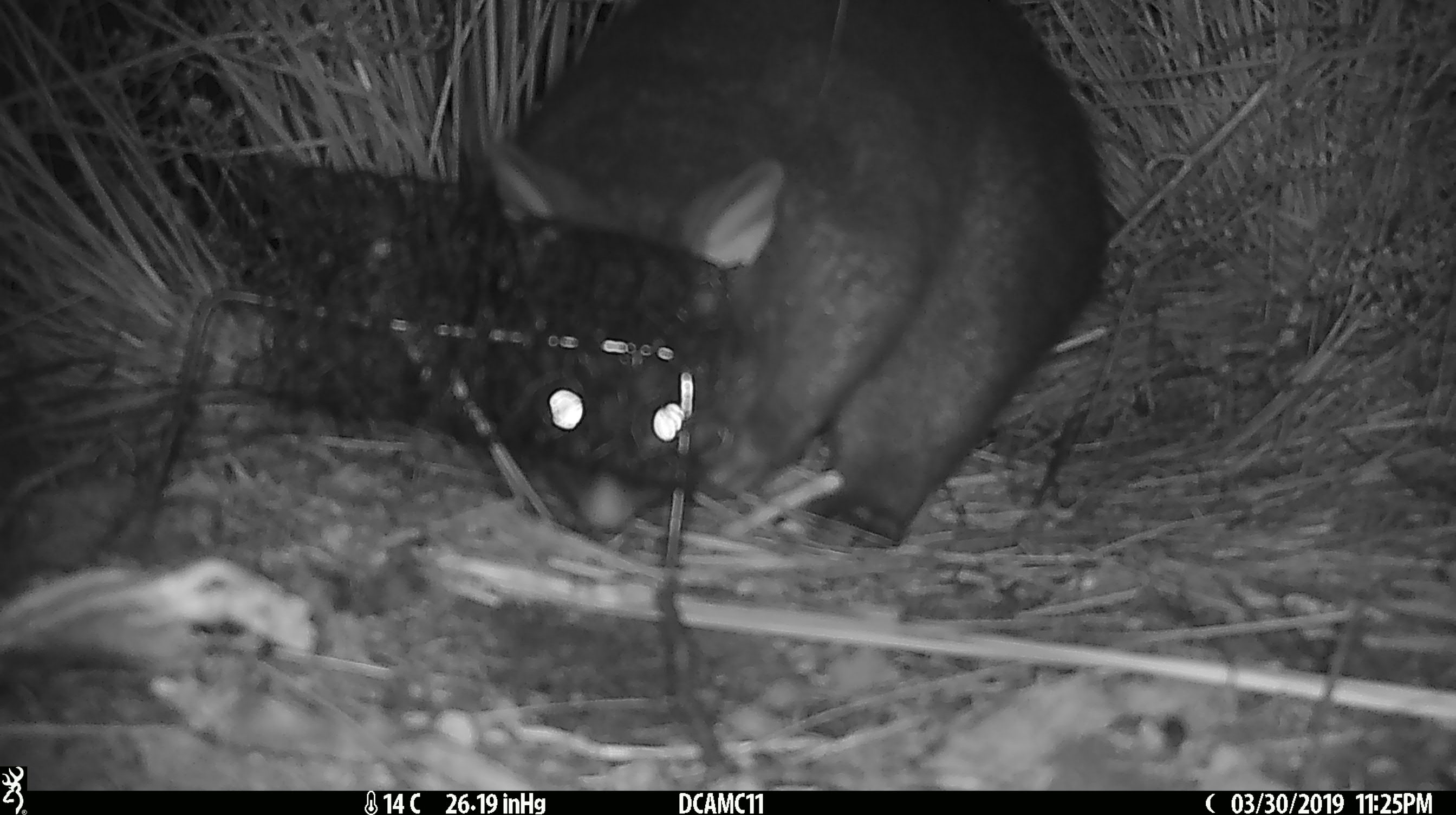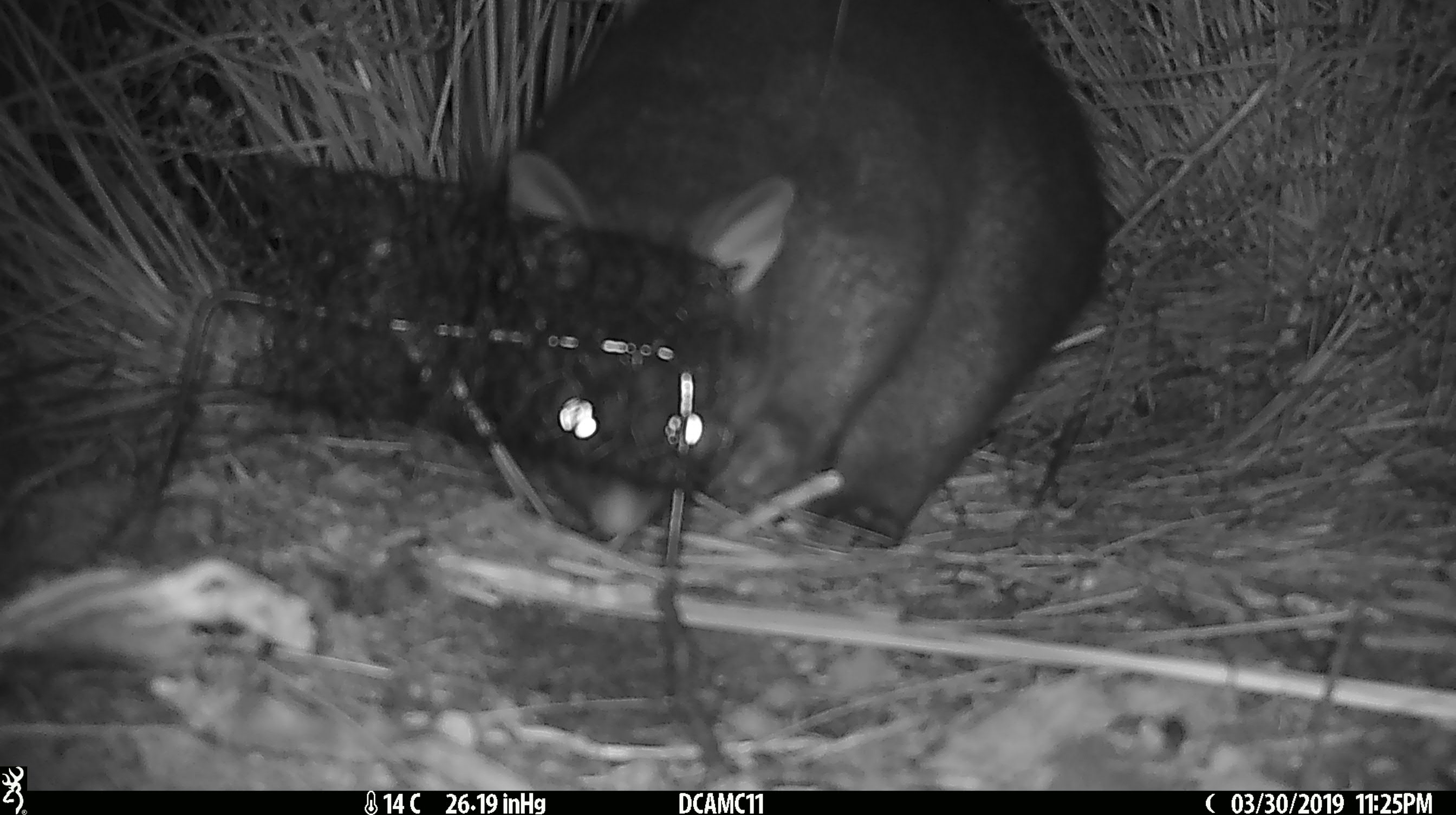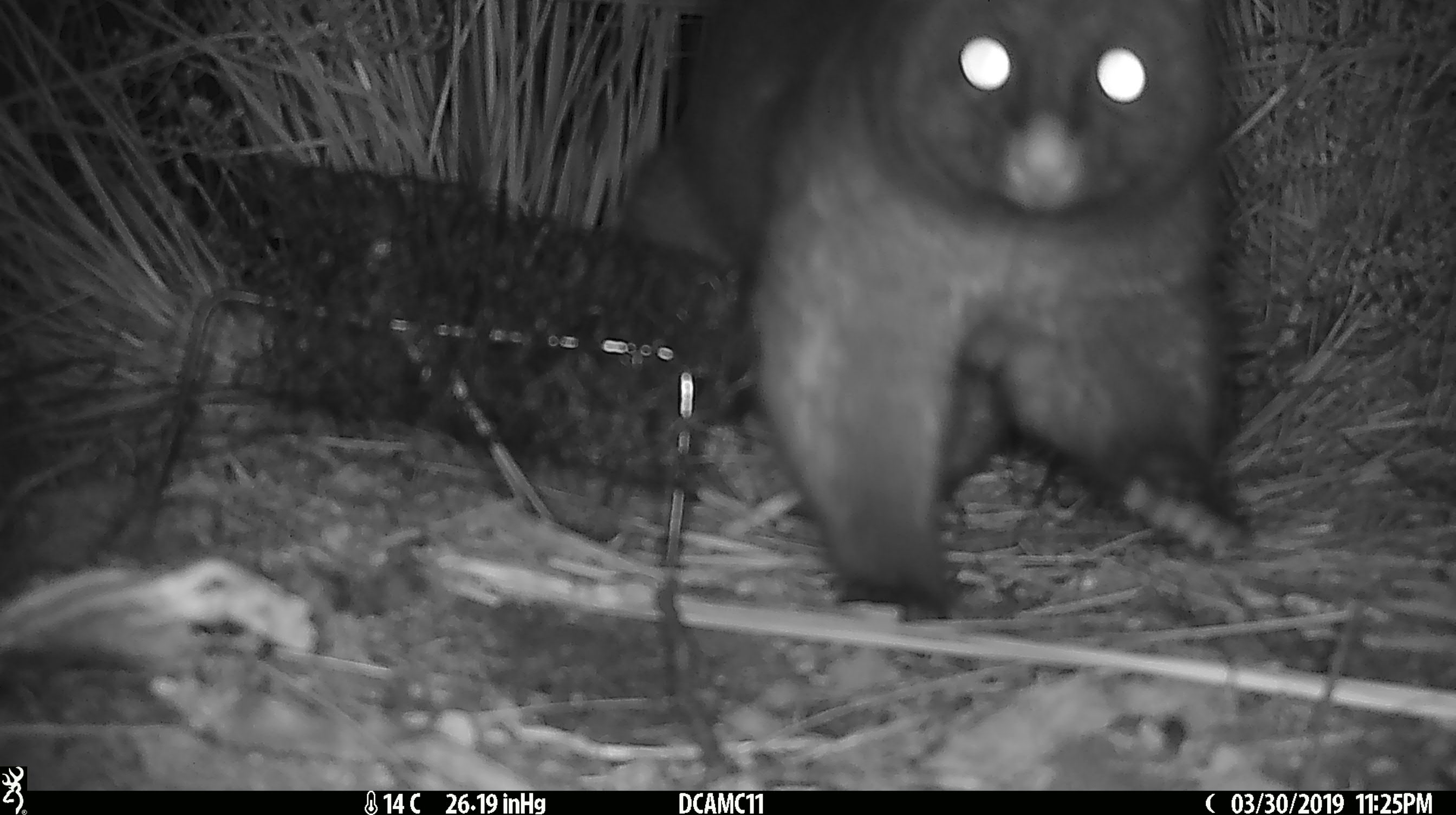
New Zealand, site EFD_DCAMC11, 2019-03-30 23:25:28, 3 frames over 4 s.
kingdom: Animalia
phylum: Chordata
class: Mammalia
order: Diprotodontia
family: Phalangeridae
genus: Trichosurus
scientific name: Trichosurus vulpecula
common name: common brushtail possum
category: possum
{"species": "possum (common brushtail possum) (Trichosurus vulpecula)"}